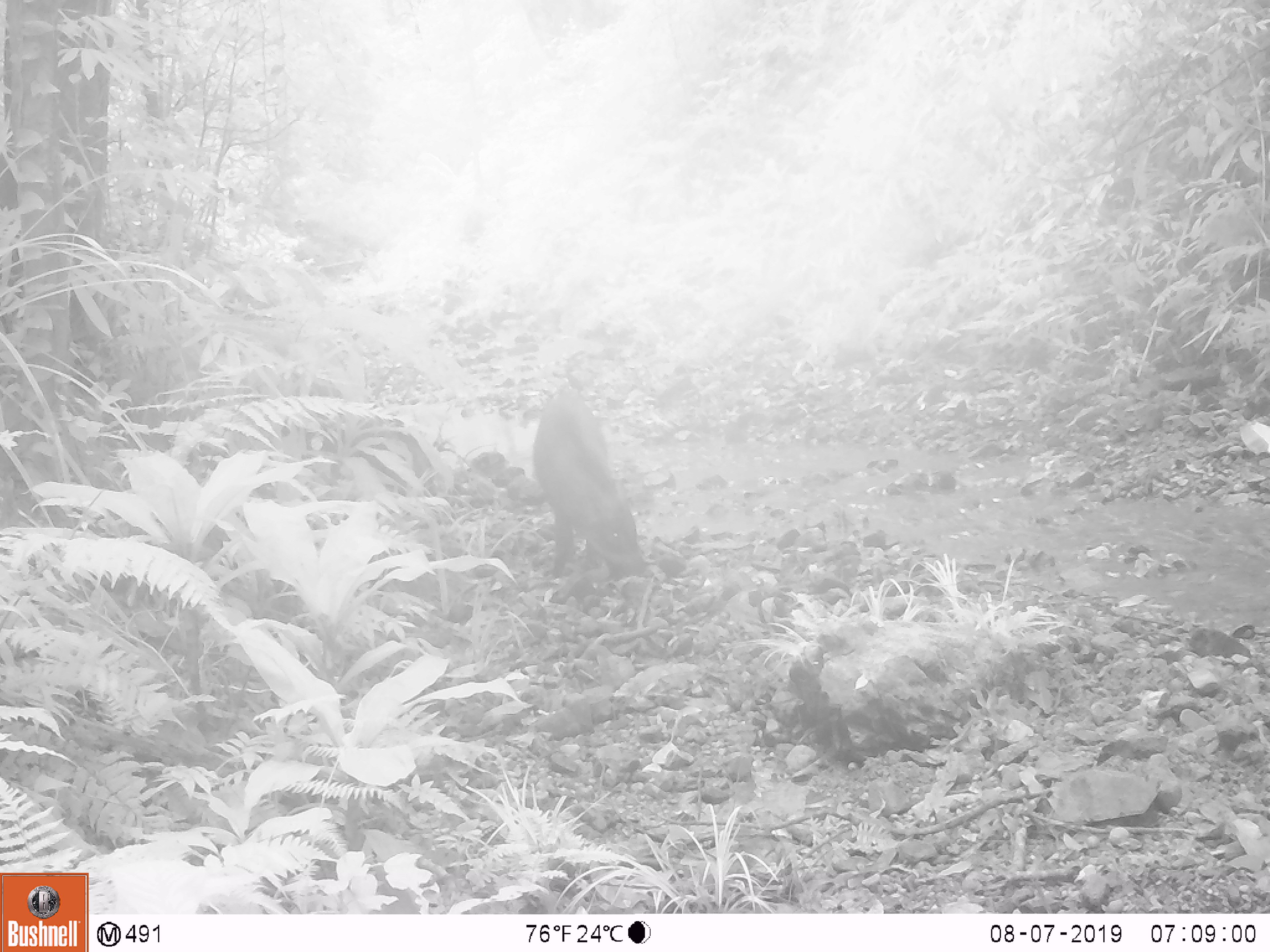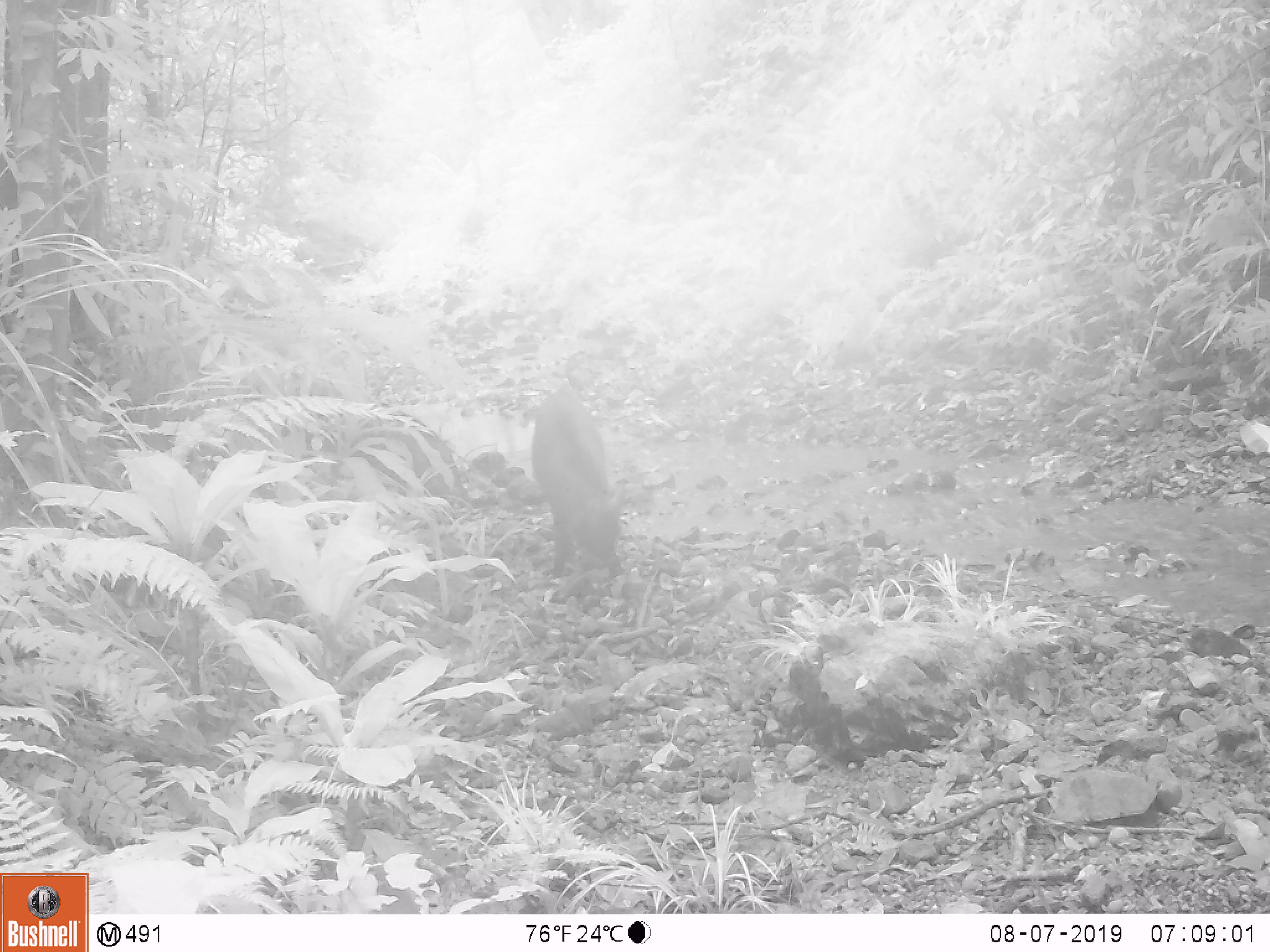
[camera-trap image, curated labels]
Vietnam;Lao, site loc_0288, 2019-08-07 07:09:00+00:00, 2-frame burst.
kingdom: Animalia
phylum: Chordata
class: Mammalia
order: Artiodactyla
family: Suidae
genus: Sus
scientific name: Sus scrofa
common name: eurasian wild pig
Eurasian wild pig (Sus scrofa). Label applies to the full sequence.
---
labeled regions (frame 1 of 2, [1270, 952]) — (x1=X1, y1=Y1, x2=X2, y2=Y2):
eurasian wild pig: (x1=532, y1=391, x2=648, y2=577)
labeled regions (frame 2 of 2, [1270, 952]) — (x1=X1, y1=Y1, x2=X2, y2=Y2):
eurasian wild pig: (x1=531, y1=390, x2=625, y2=578)